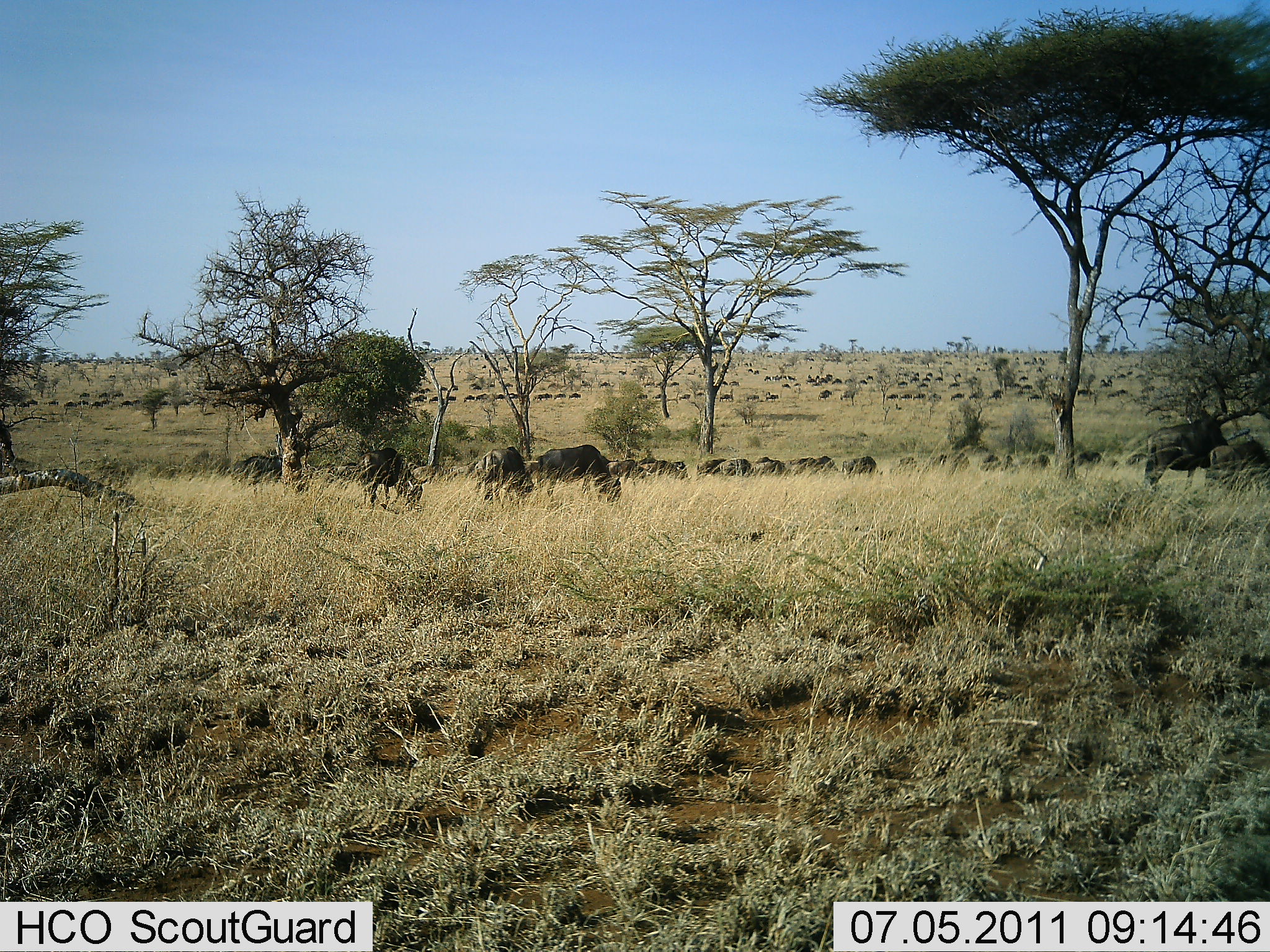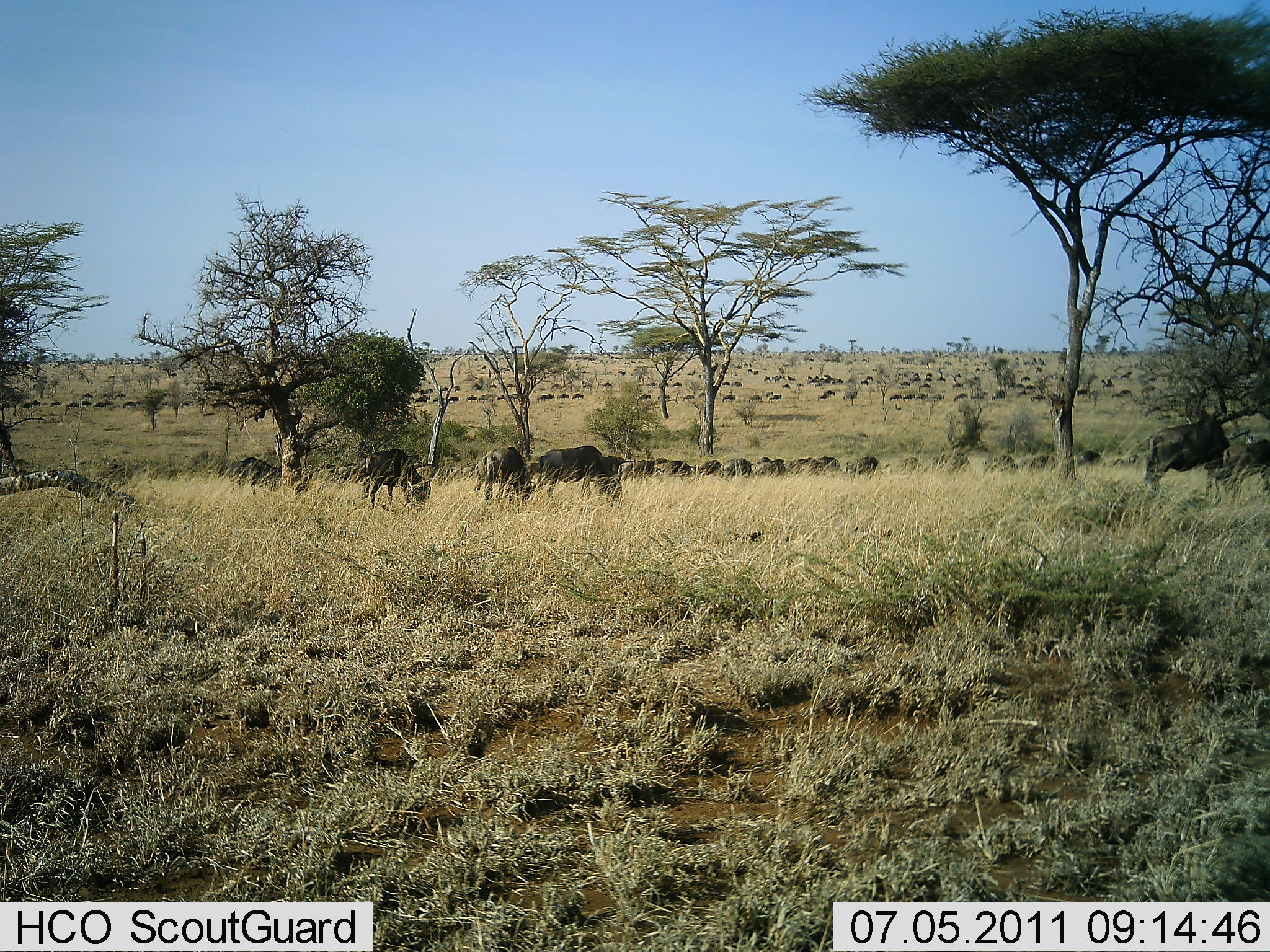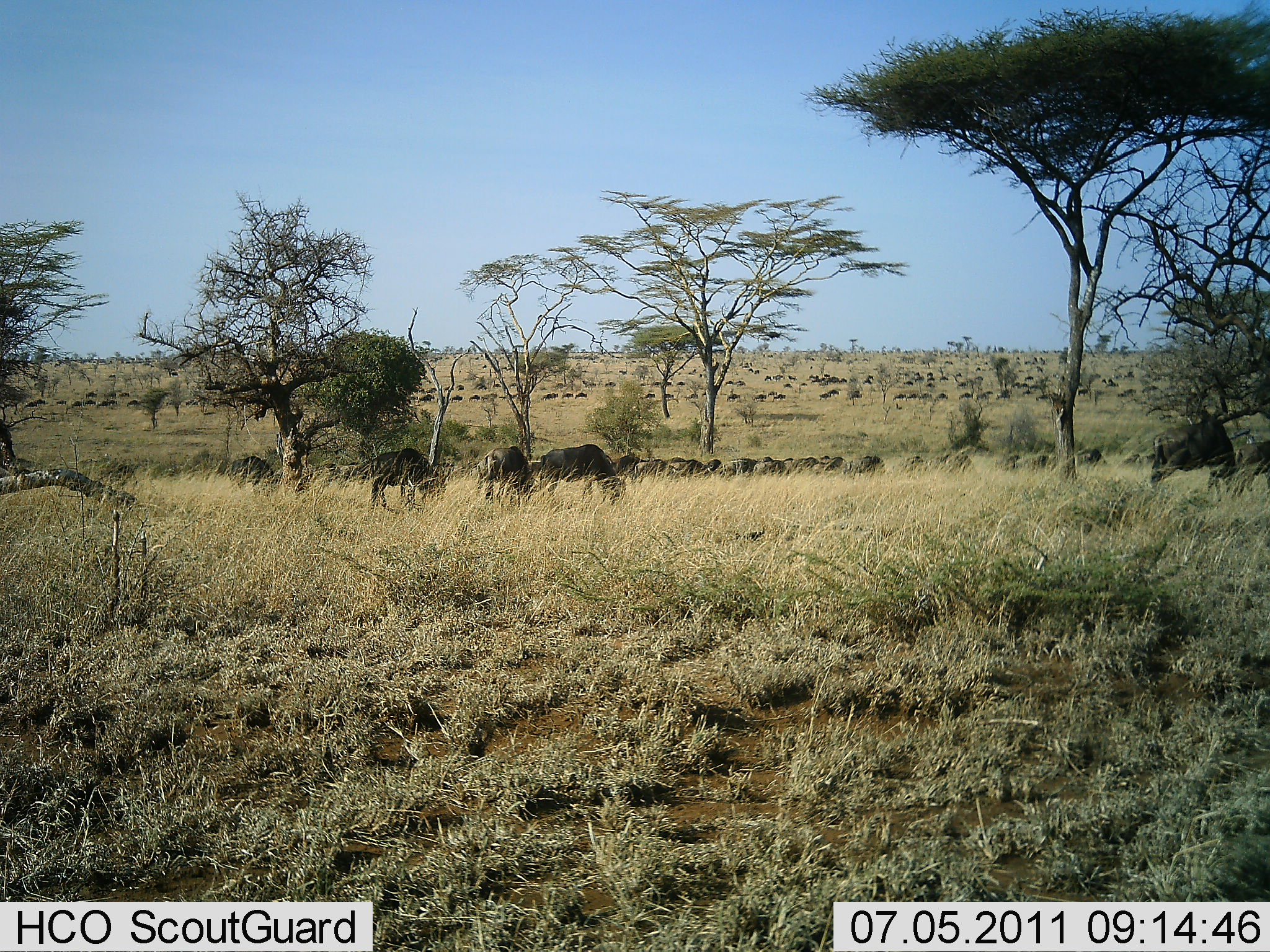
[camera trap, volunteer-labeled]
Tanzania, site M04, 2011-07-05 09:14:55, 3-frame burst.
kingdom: Animalia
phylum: Chordata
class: Mammalia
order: Artiodactyla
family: Bovidae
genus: Connochaetes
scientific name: Connochaetes taurinus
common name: blue wildebeest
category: wildebeest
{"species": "wildebeest (blue wildebeest) (Connochaetes taurinus)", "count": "51+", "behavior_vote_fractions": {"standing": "36%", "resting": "9%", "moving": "55%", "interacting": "9%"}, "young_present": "9%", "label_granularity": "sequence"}